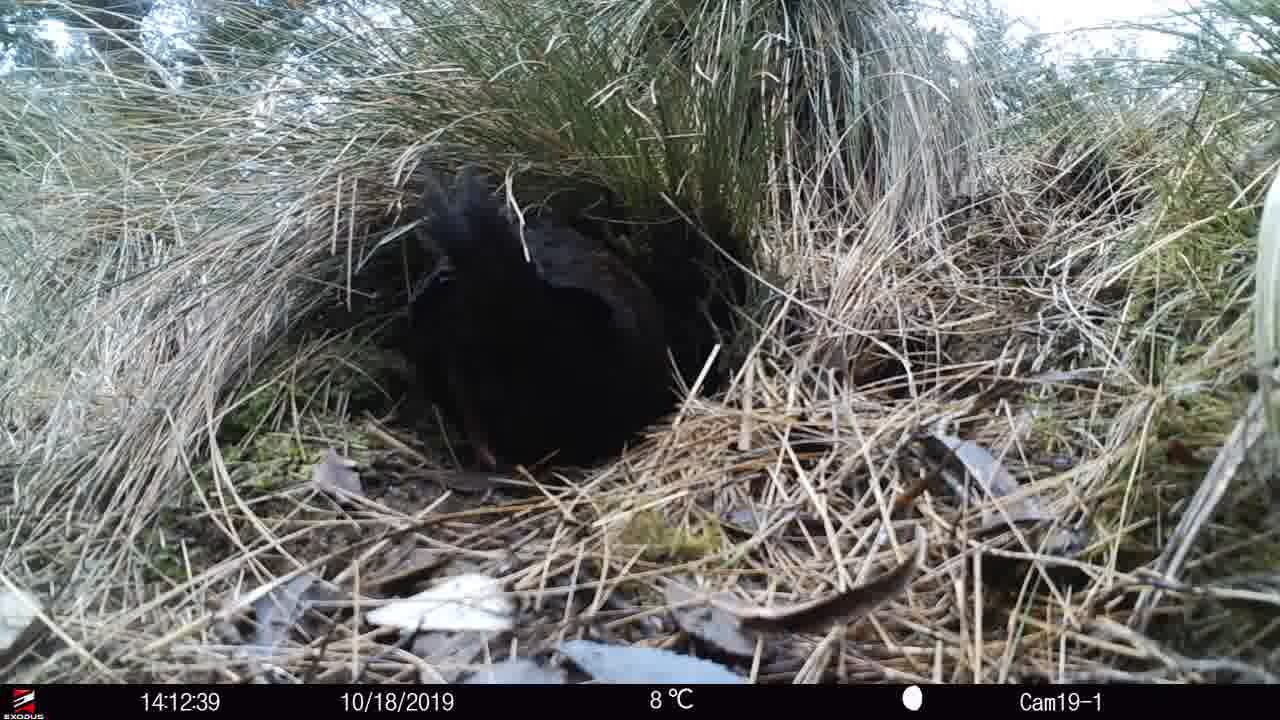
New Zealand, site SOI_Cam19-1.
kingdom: Animalia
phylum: Chordata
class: Aves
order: Gruiformes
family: Rallidae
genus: Gallirallus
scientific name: Gallirallus australis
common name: weka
Weka (Gallirallus australis).